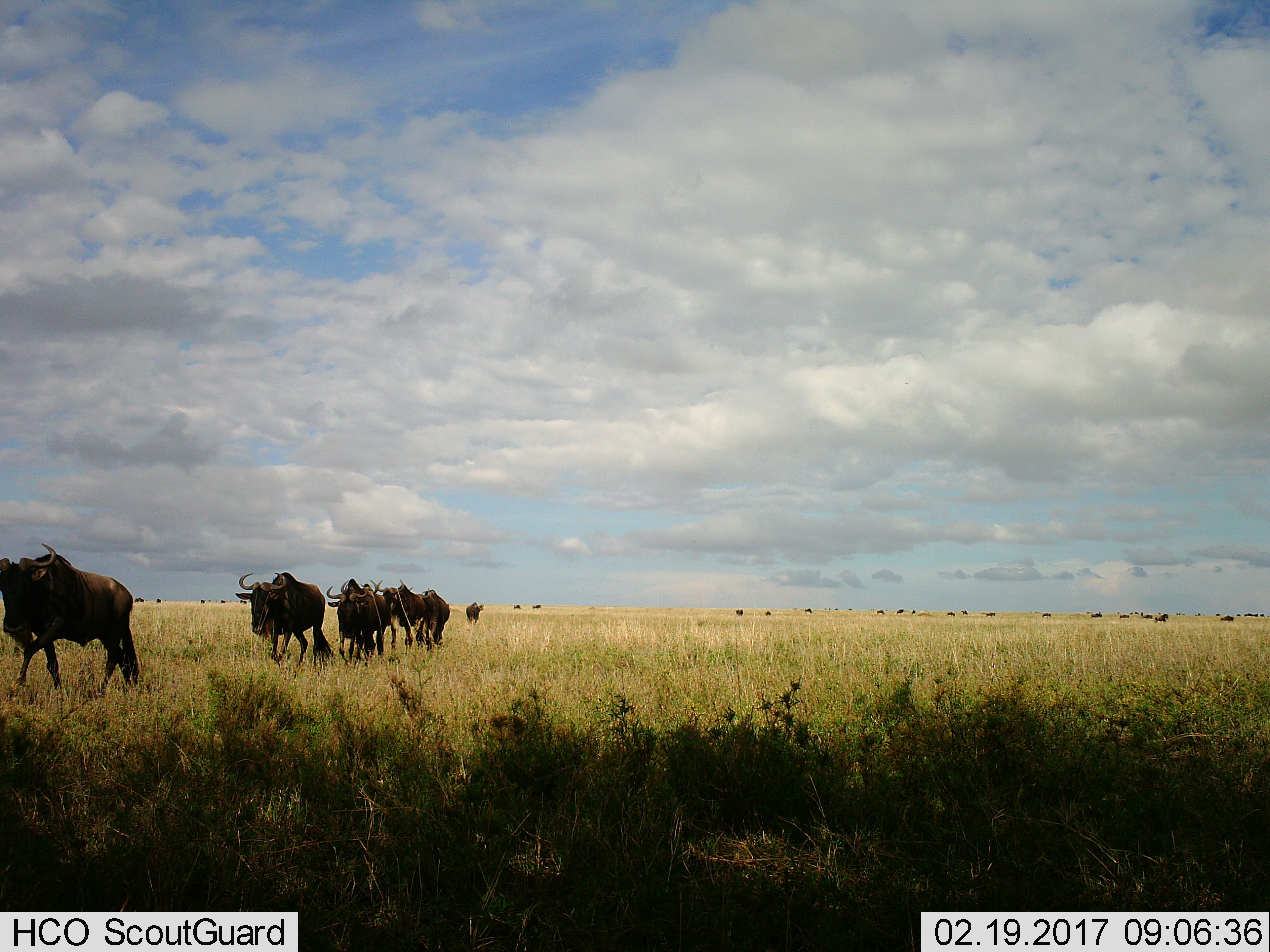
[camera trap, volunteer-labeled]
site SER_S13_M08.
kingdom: Animalia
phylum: Chordata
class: Mammalia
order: Artiodactyla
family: Bovidae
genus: Connochaetes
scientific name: Connochaetes taurinus taurinus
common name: blue wildebeest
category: wildebeestblue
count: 11-50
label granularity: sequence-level